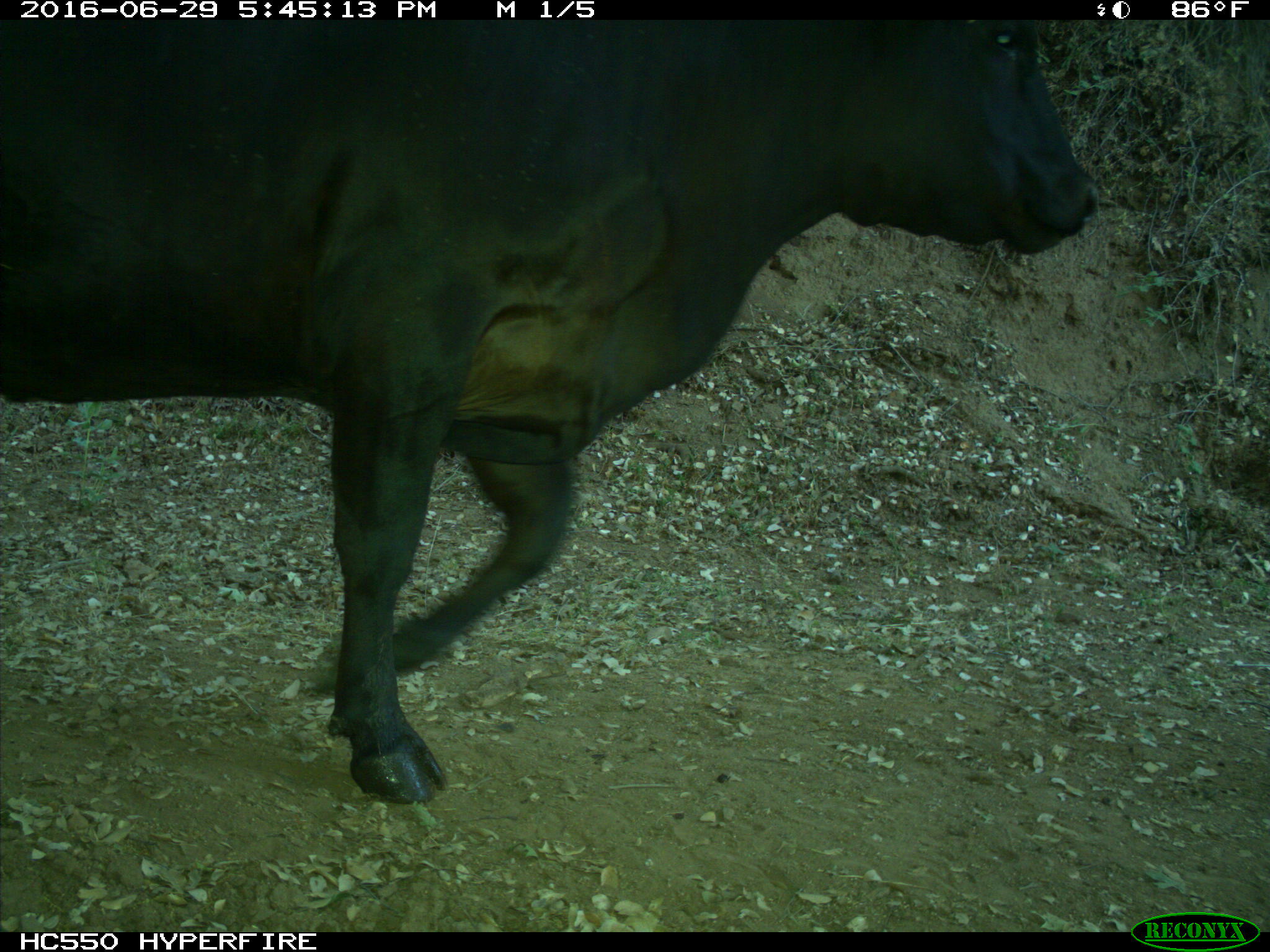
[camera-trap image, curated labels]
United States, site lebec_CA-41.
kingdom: Animalia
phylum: Chordata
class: Mammalia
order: Artiodactyla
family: Bovidae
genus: Bos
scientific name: Bos taurus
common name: domestic cow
Bos taurus (domestic cow).